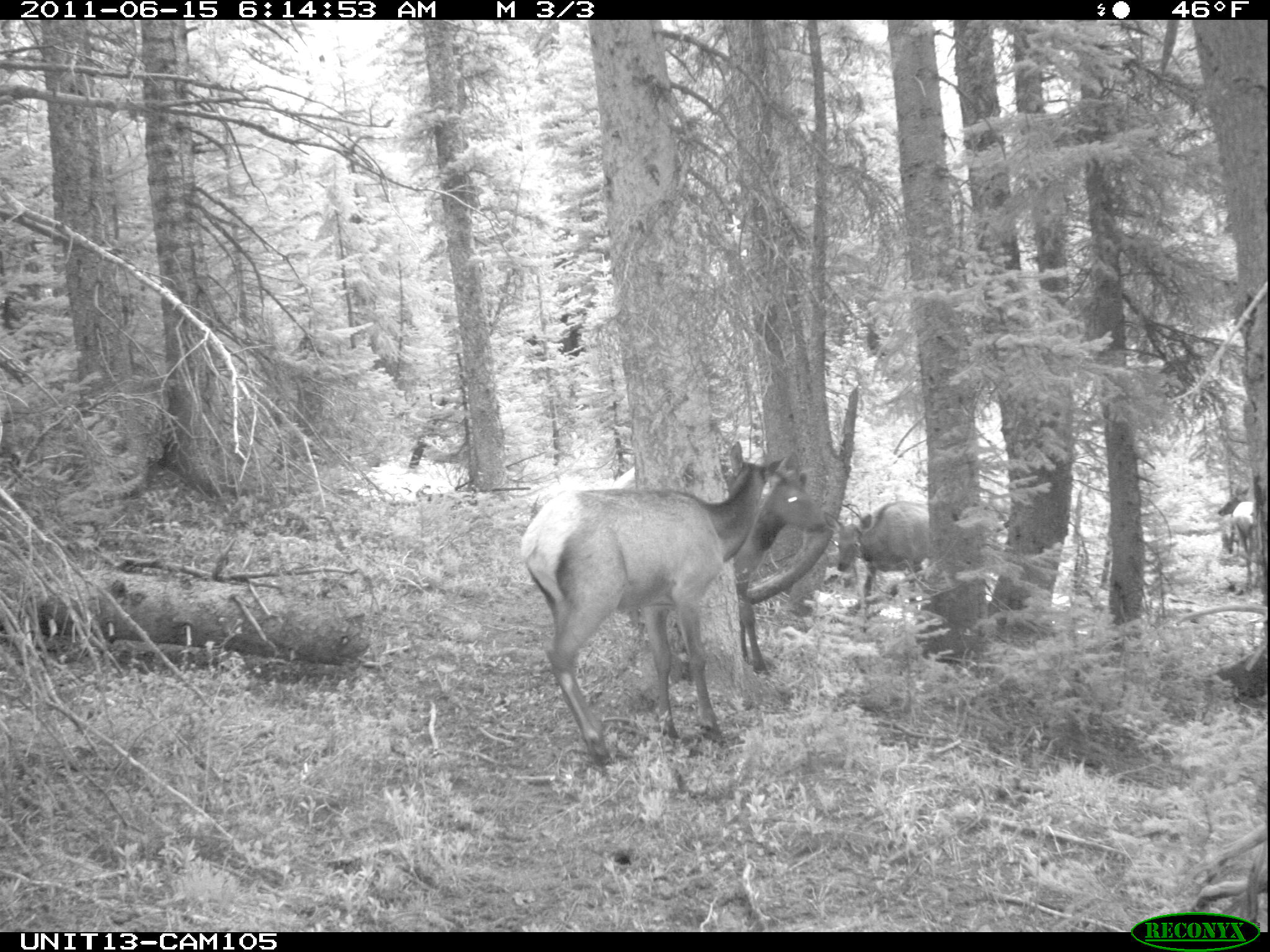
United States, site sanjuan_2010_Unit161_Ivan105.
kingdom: Animalia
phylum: Chordata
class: Mammalia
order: Artiodactyla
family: Cervidae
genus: Cervus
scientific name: Cervus elaphus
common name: red deer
Cervus elaphus (red deer).